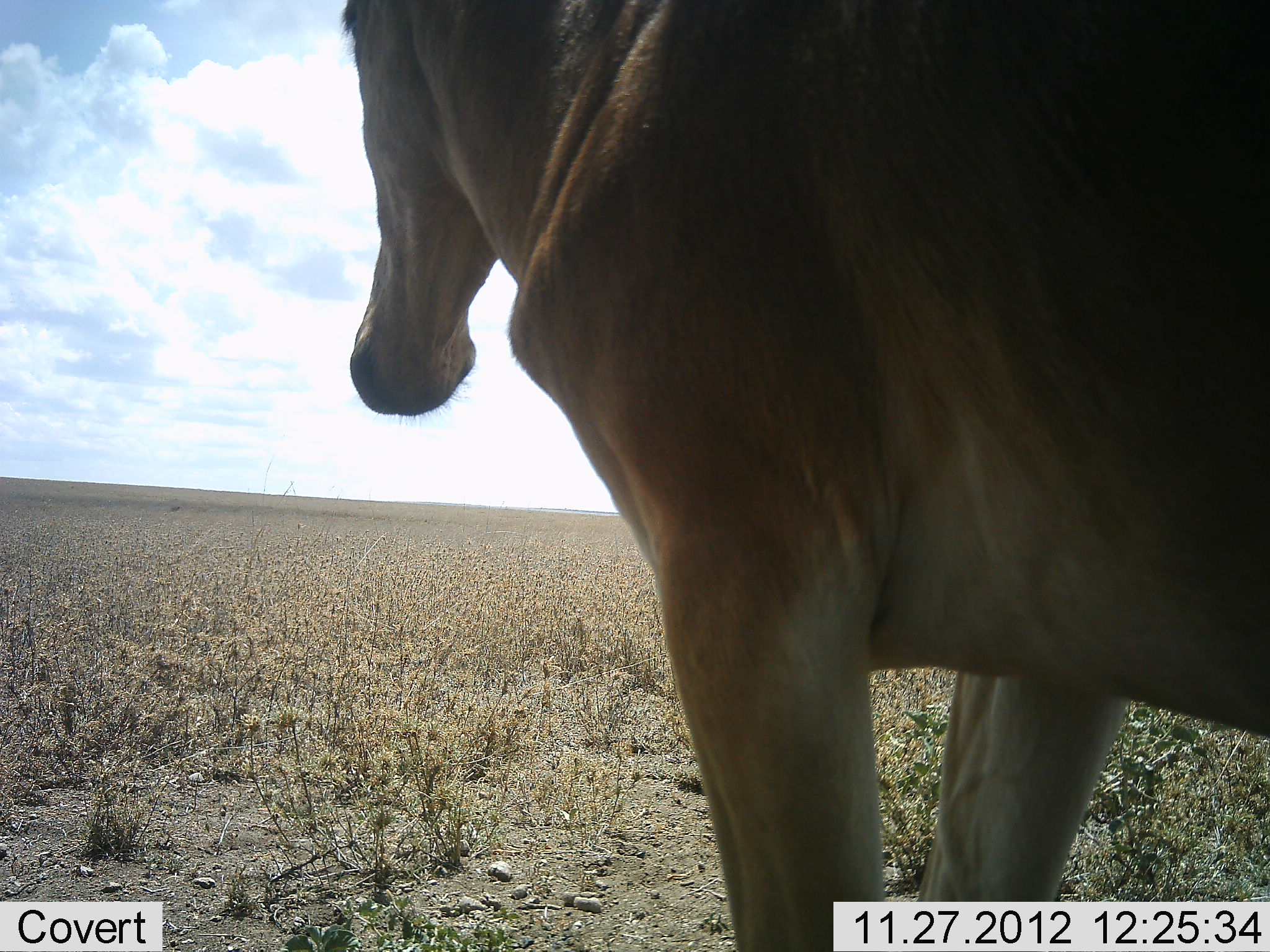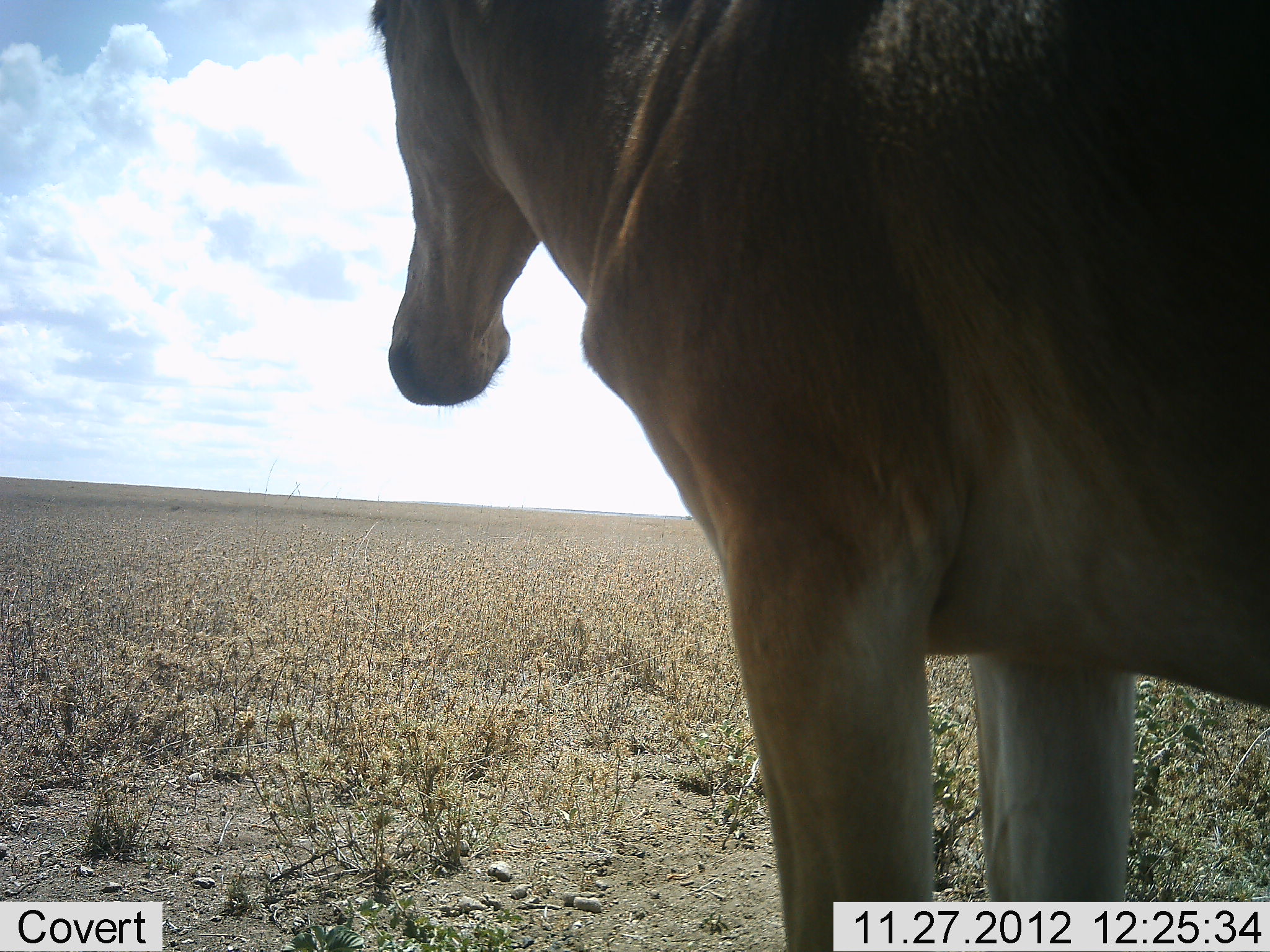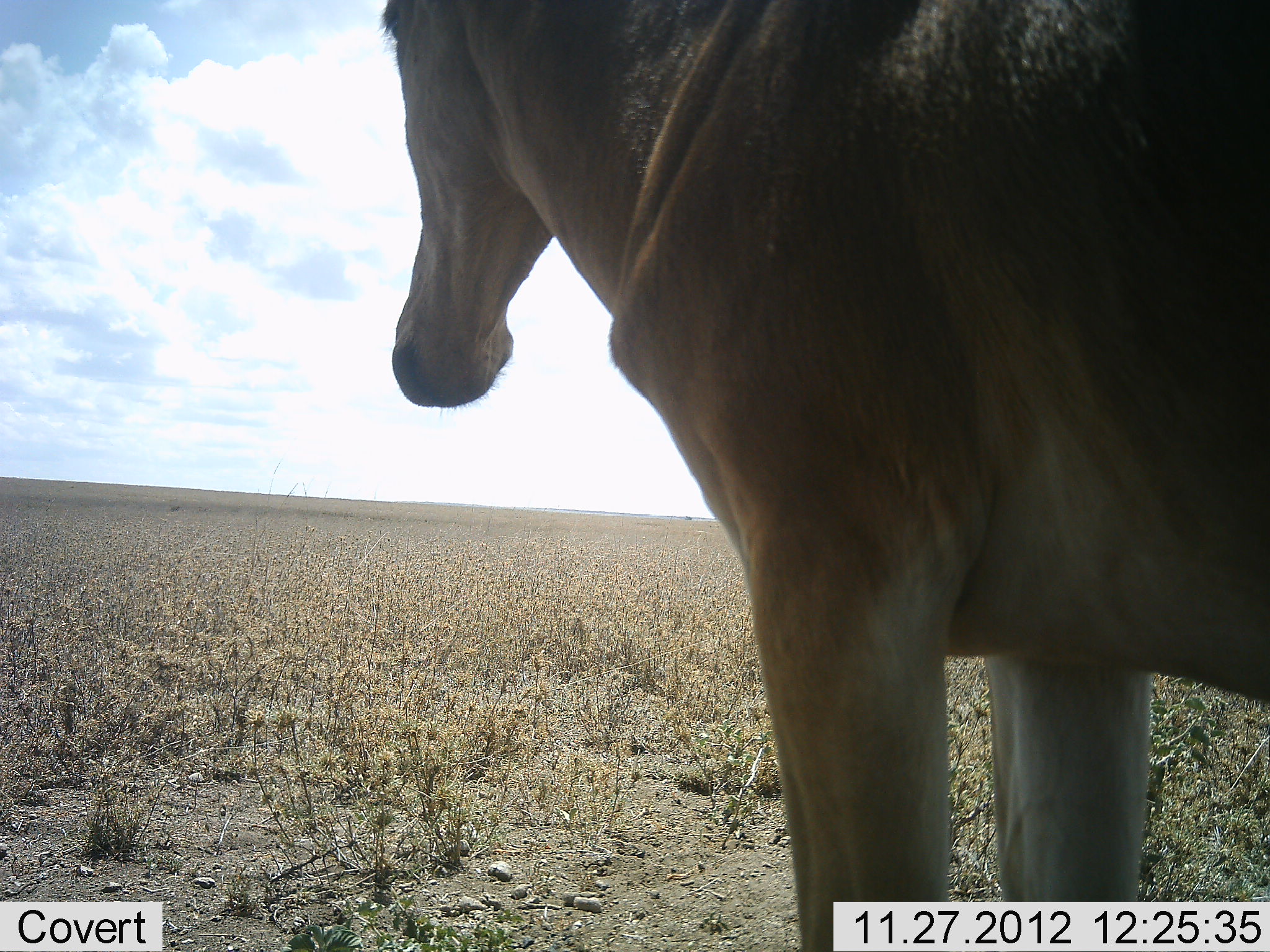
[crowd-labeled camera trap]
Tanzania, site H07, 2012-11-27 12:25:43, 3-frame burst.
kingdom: Animalia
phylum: Chordata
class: Mammalia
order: Artiodactyla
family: Bovidae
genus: Alcelaphus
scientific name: Alcelaphus buselaphus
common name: hartebeest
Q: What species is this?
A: Hartebeest (Alcelaphus buselaphus).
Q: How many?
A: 1.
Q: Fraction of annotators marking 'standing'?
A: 100%.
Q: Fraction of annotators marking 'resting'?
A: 0%.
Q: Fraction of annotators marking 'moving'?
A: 0%.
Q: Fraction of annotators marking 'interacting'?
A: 0%.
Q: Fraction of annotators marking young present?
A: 0%.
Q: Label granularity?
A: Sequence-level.